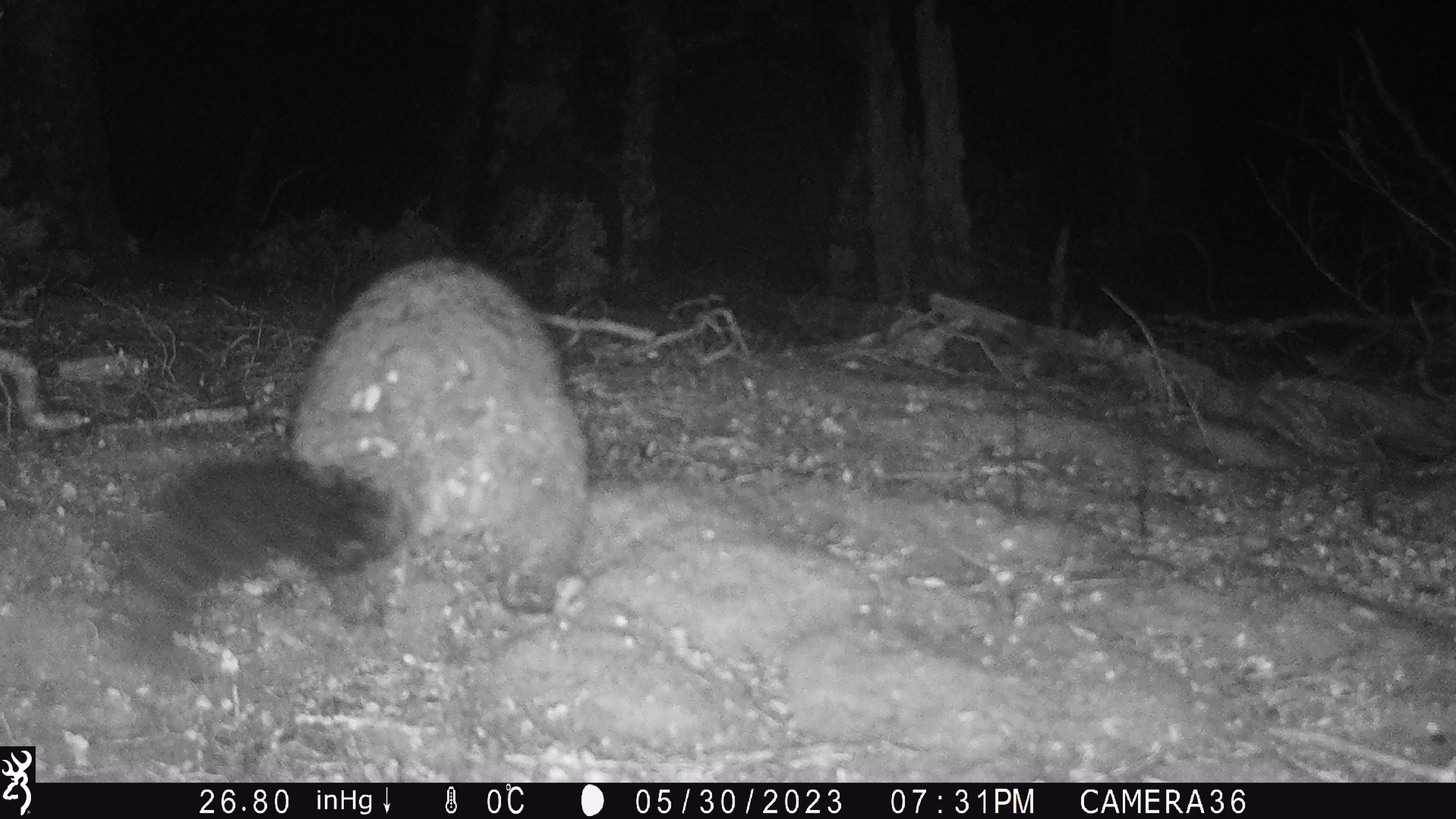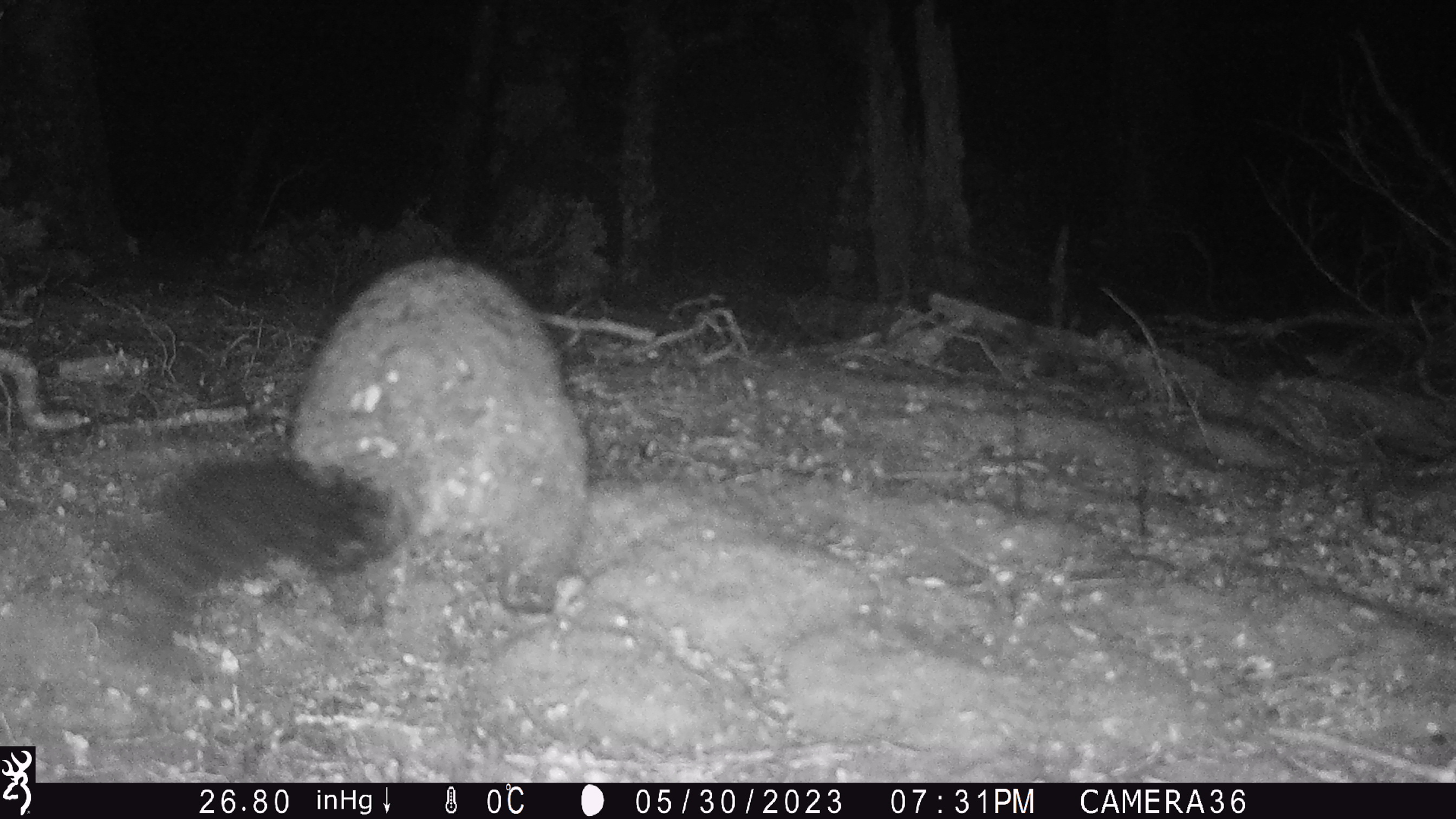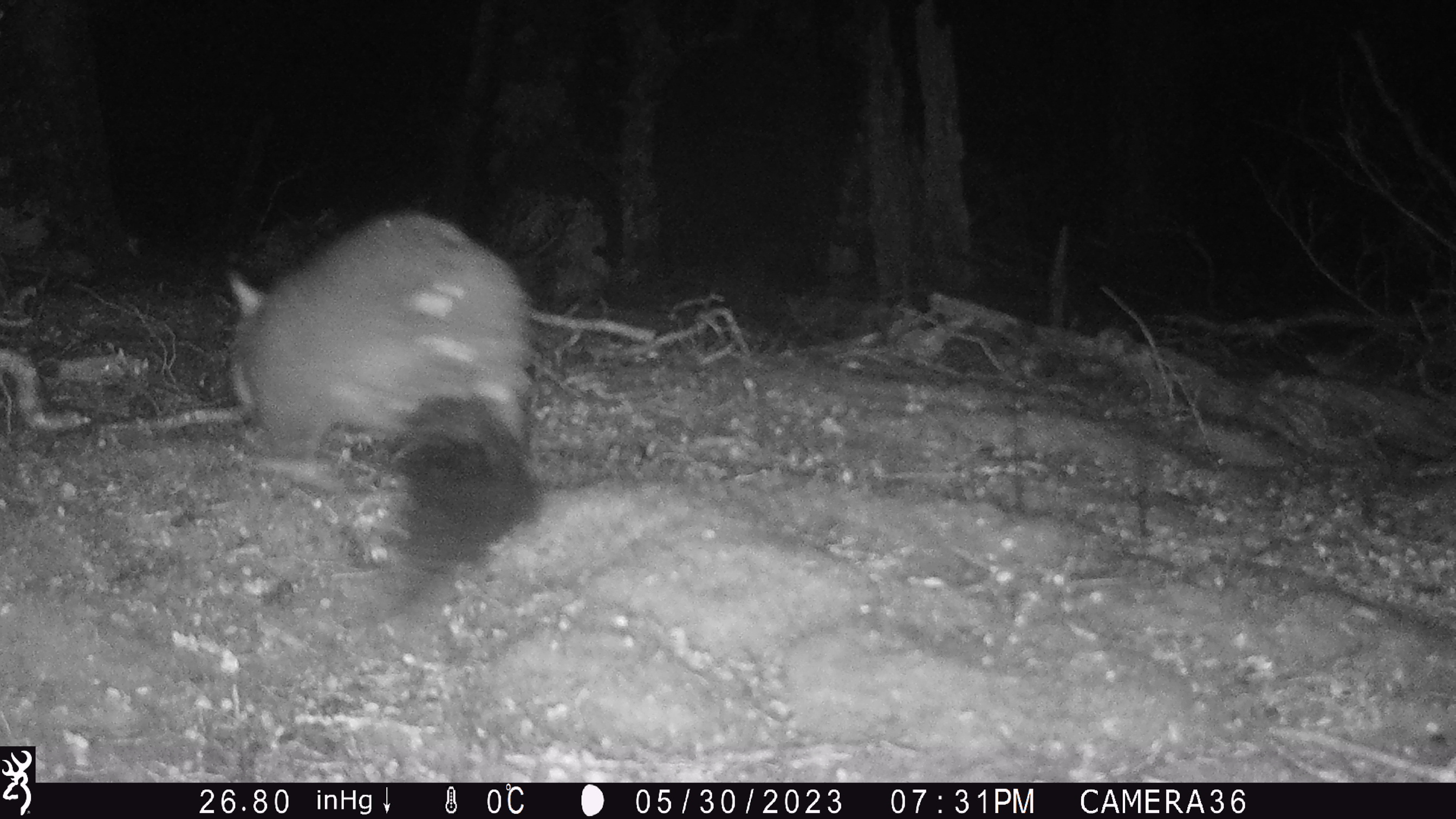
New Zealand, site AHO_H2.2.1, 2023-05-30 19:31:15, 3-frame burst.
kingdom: Animalia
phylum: Chordata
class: Mammalia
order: Diprotodontia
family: Phalangeridae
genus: Trichosurus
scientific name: Trichosurus vulpecula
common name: common brushtail possum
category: possum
Possum (common brushtail possum) (Trichosurus vulpecula).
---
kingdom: Animalia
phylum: Chordata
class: Mammalia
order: Carnivora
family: Mustelidae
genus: Mustela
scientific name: Mustela erminea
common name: stoat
Stoat (Mustela erminea).